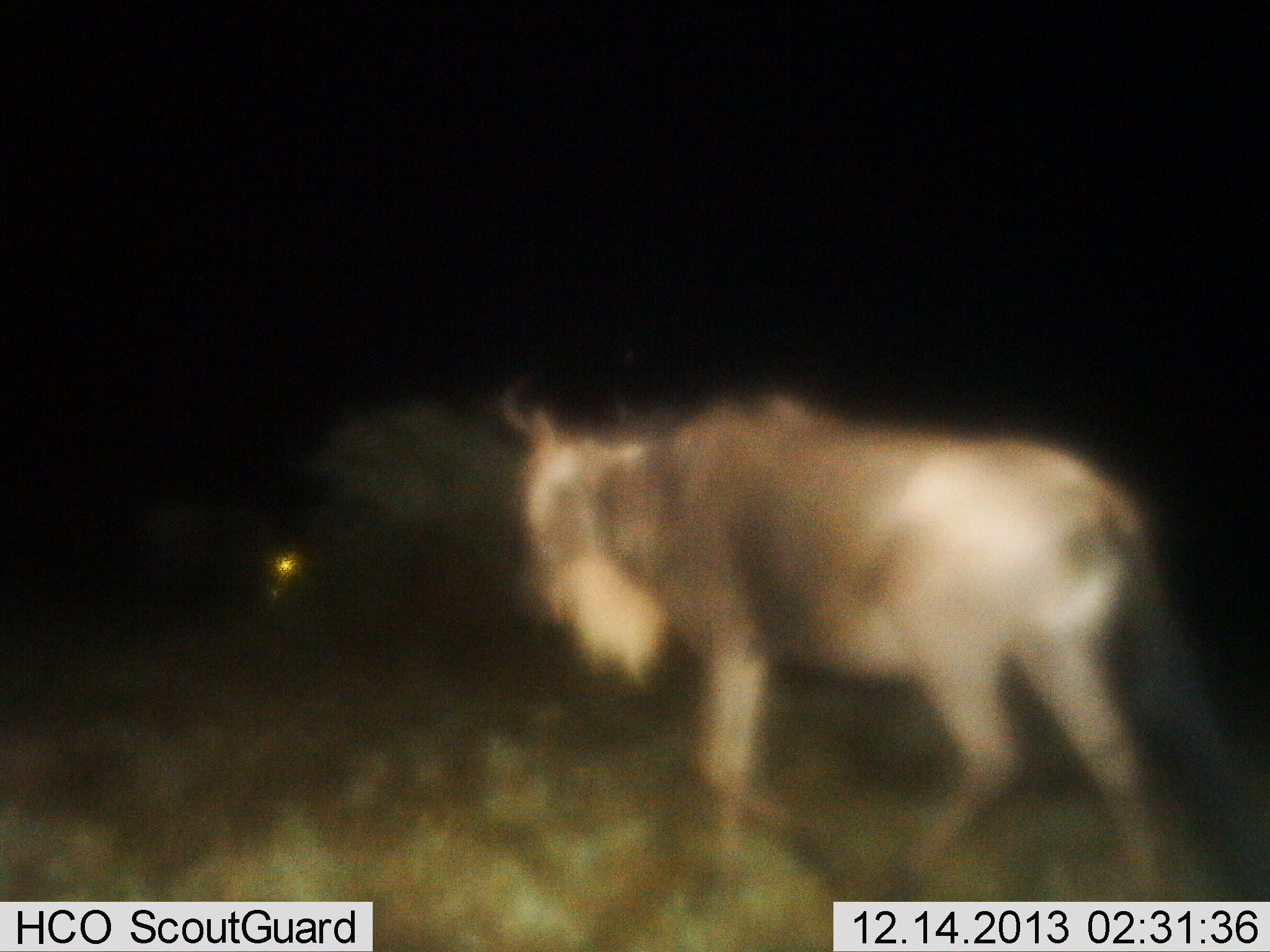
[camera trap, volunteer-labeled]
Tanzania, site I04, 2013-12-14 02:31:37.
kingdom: Animalia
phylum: Chordata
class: Mammalia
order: Artiodactyla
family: Bovidae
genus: Connochaetes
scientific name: Connochaetes taurinus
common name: blue wildebeest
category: wildebeest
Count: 1.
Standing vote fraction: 20%.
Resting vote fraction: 0%.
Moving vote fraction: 80%.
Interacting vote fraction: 0%.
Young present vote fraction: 0%.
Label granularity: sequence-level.